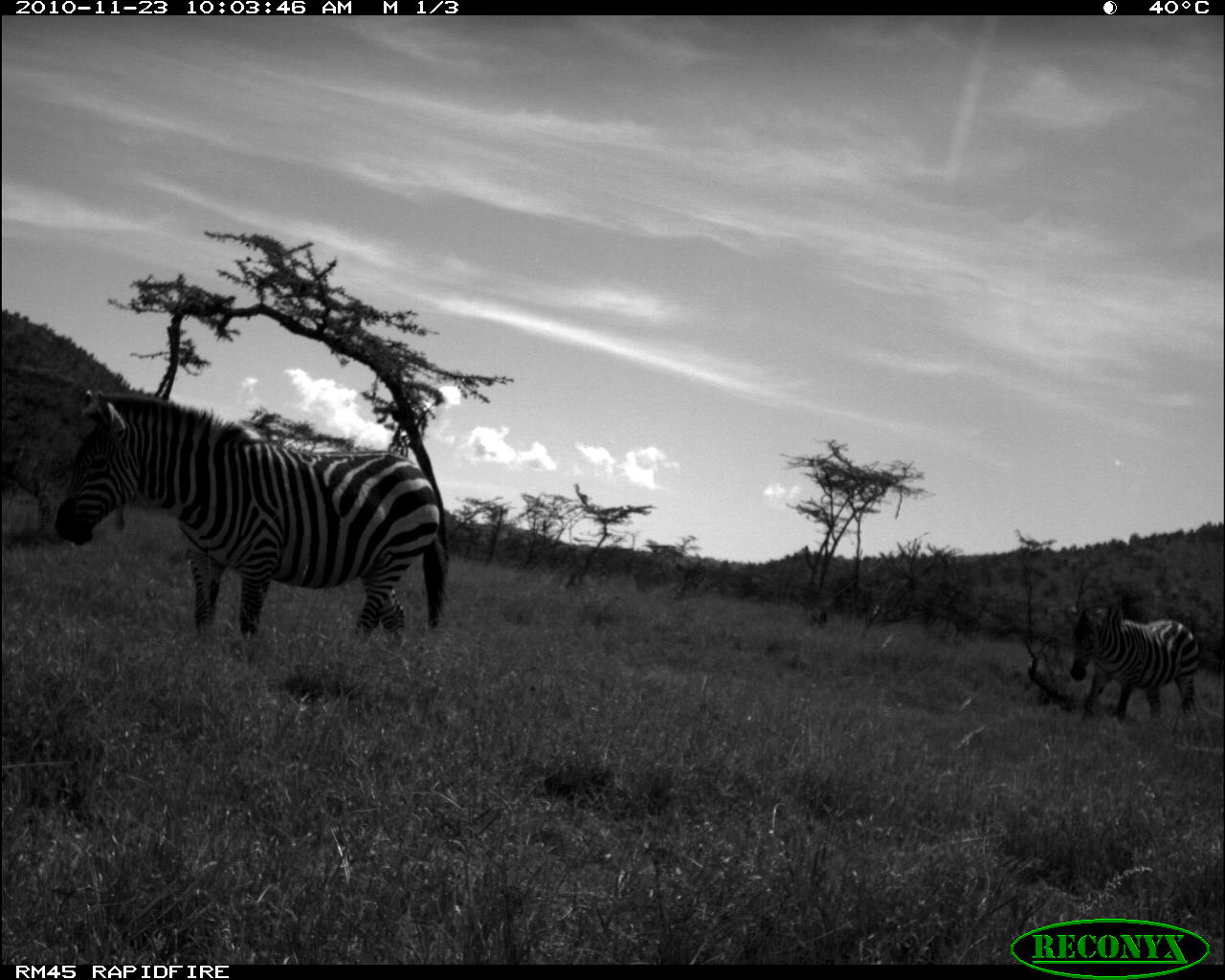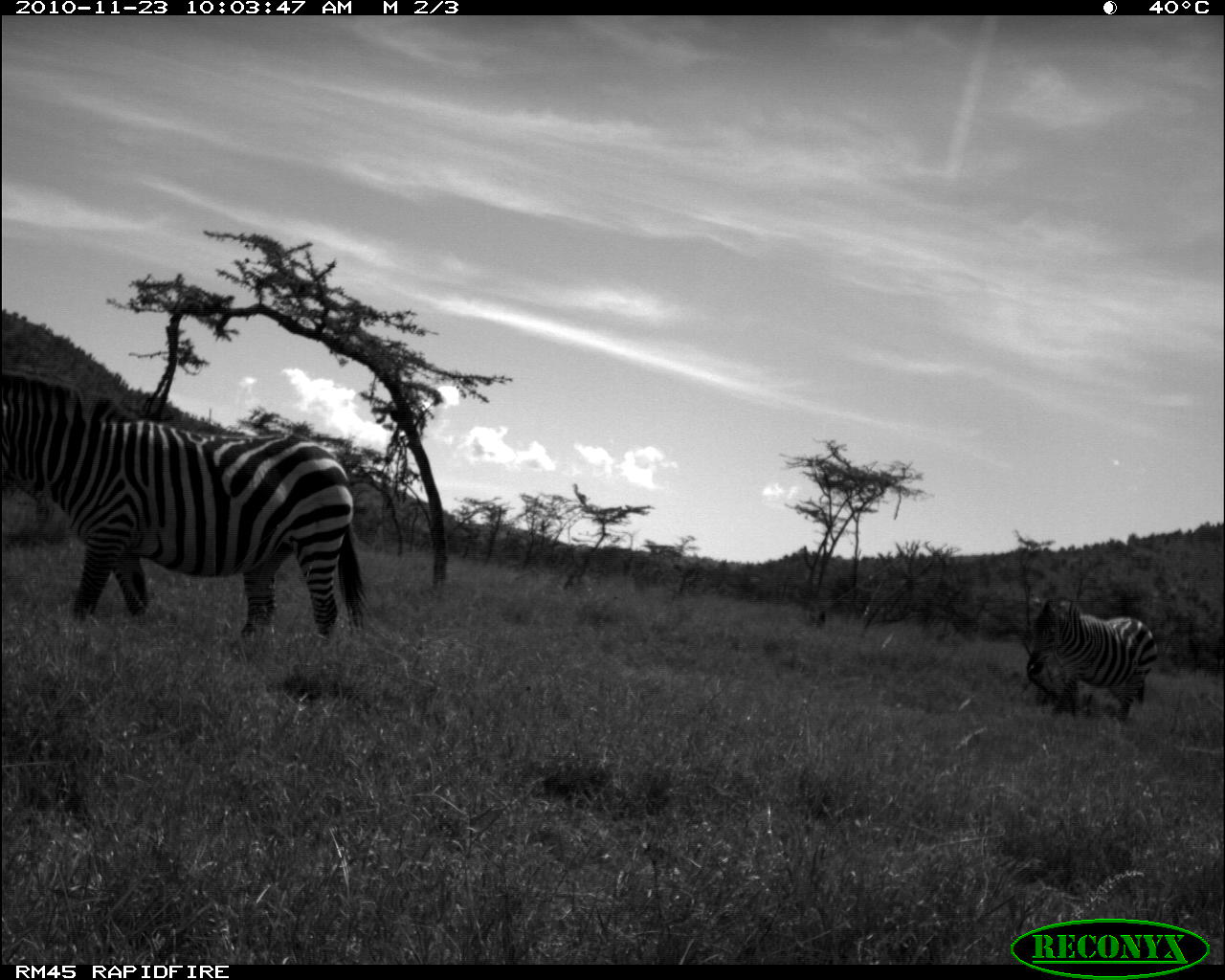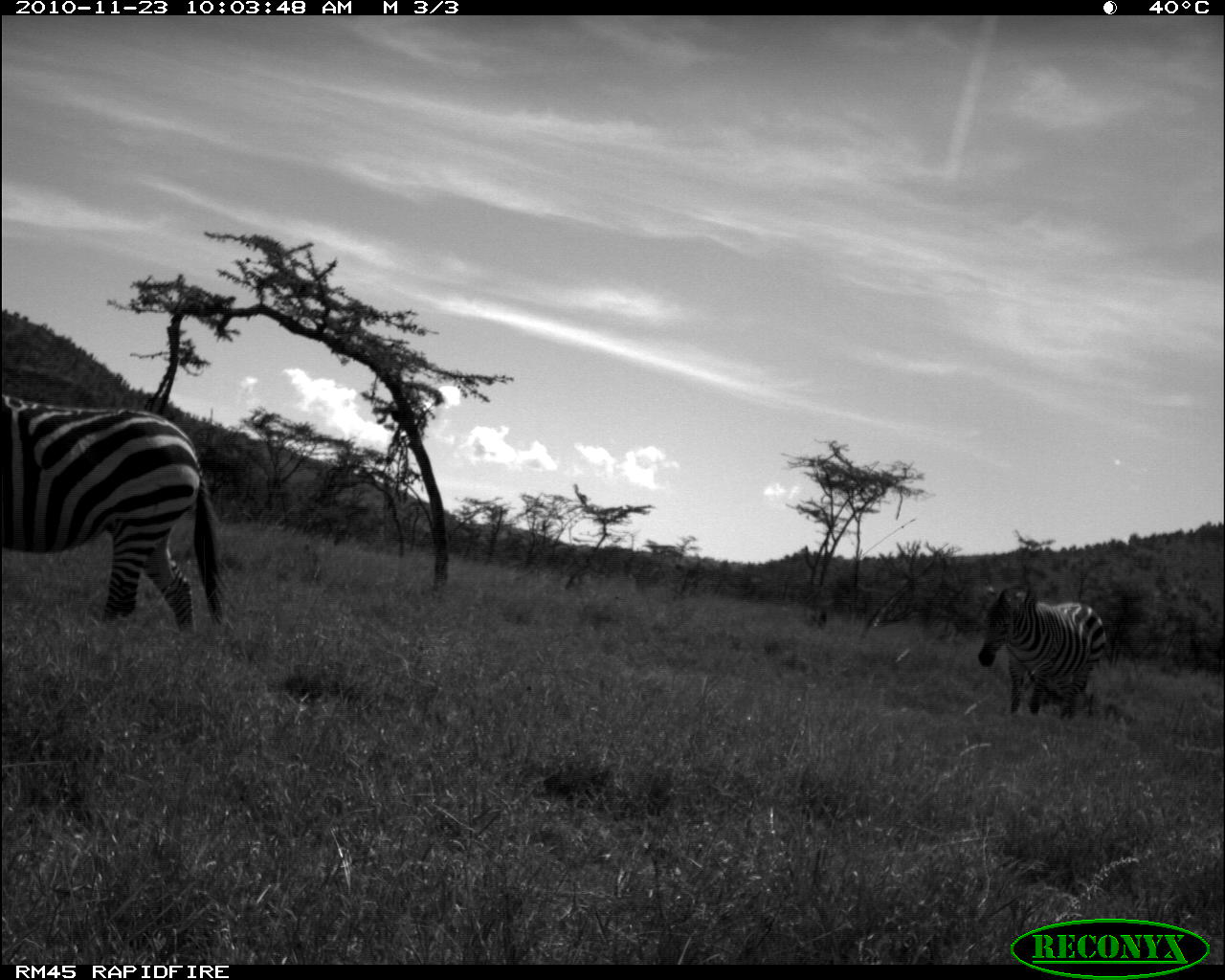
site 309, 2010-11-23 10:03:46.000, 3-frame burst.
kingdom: Animalia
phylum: Chordata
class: Mammalia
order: Perissodactyla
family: Equidae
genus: Equus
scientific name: Equus quagga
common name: plains zebra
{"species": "Equus quagga (plains zebra)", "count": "2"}